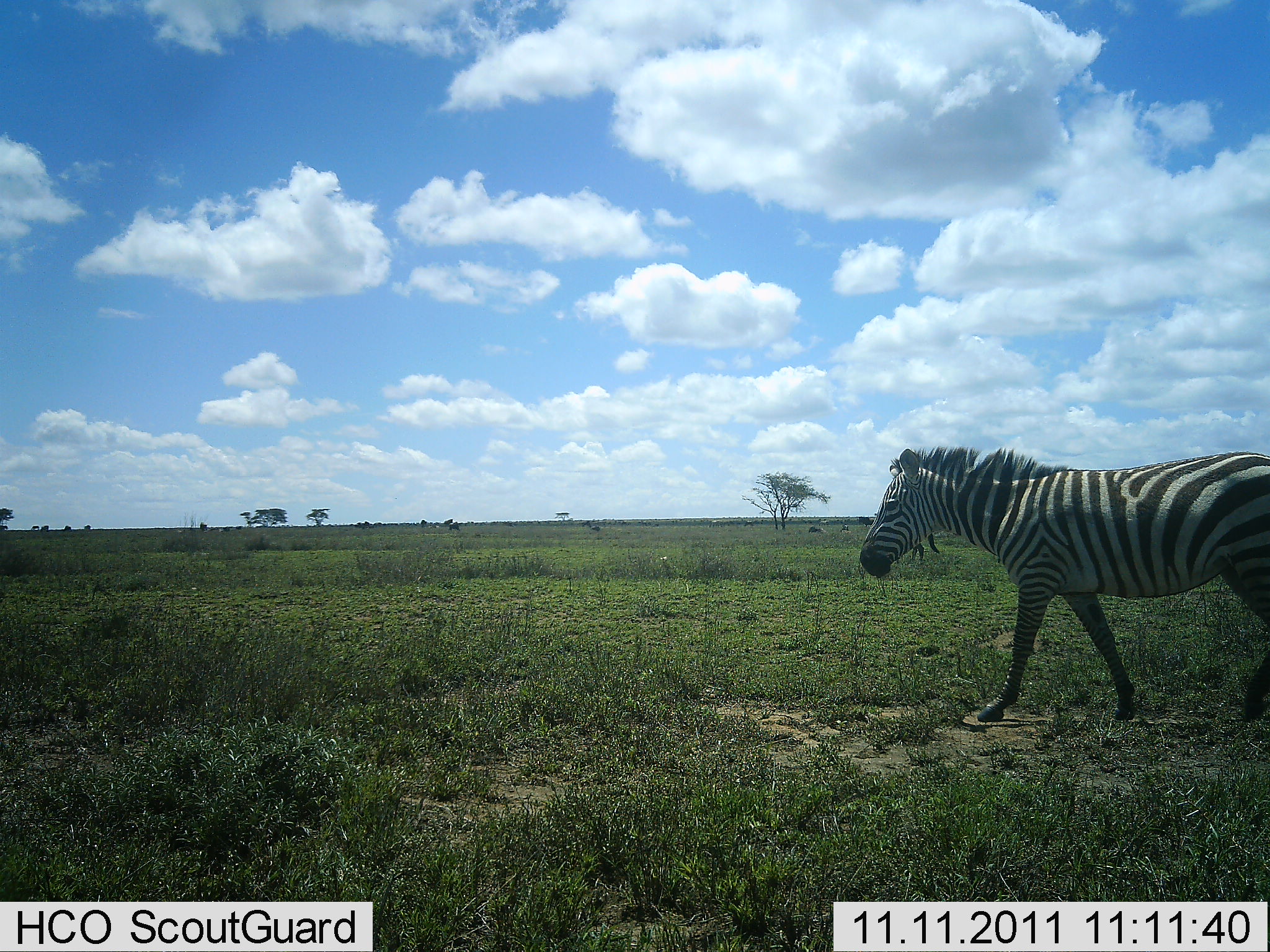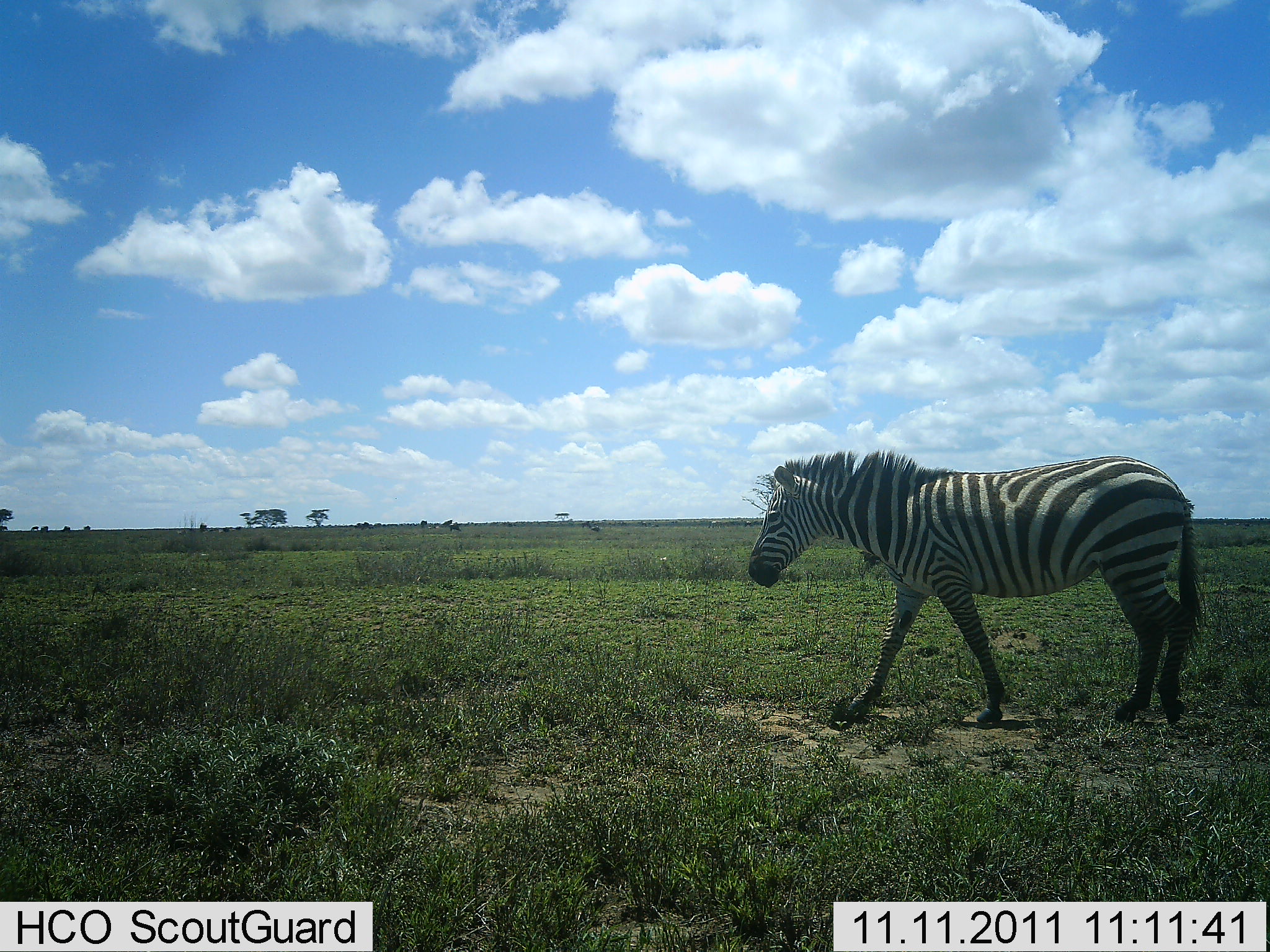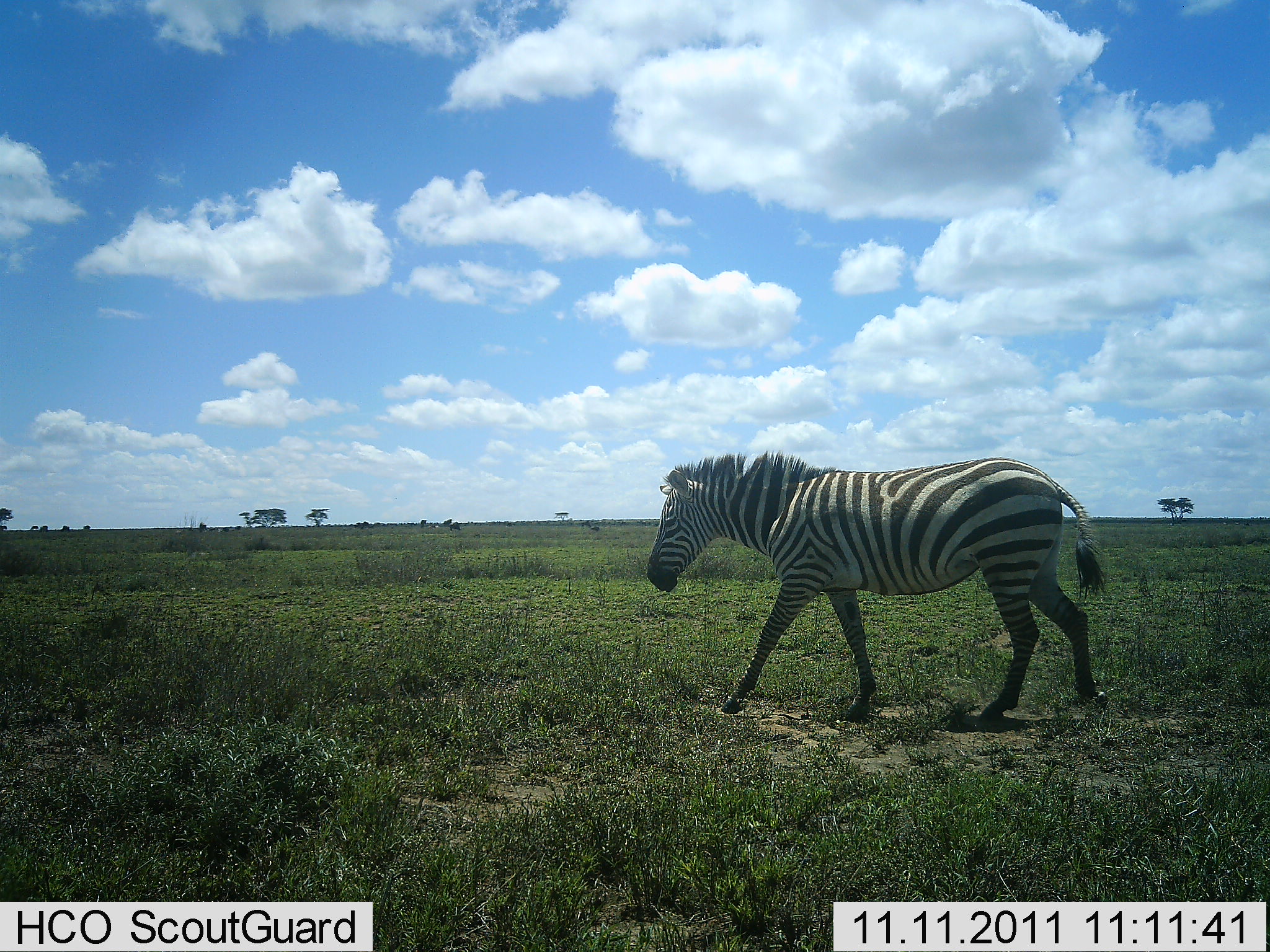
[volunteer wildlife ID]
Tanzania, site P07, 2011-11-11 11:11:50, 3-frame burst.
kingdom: Animalia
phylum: Chordata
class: Mammalia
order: Perissodactyla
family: Equidae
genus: Equus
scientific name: Equus quagga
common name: plains zebra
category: zebra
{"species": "zebra (plains zebra) (Equus quagga)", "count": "1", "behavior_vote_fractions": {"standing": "0%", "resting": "0%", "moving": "100%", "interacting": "0%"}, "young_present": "0%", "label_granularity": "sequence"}